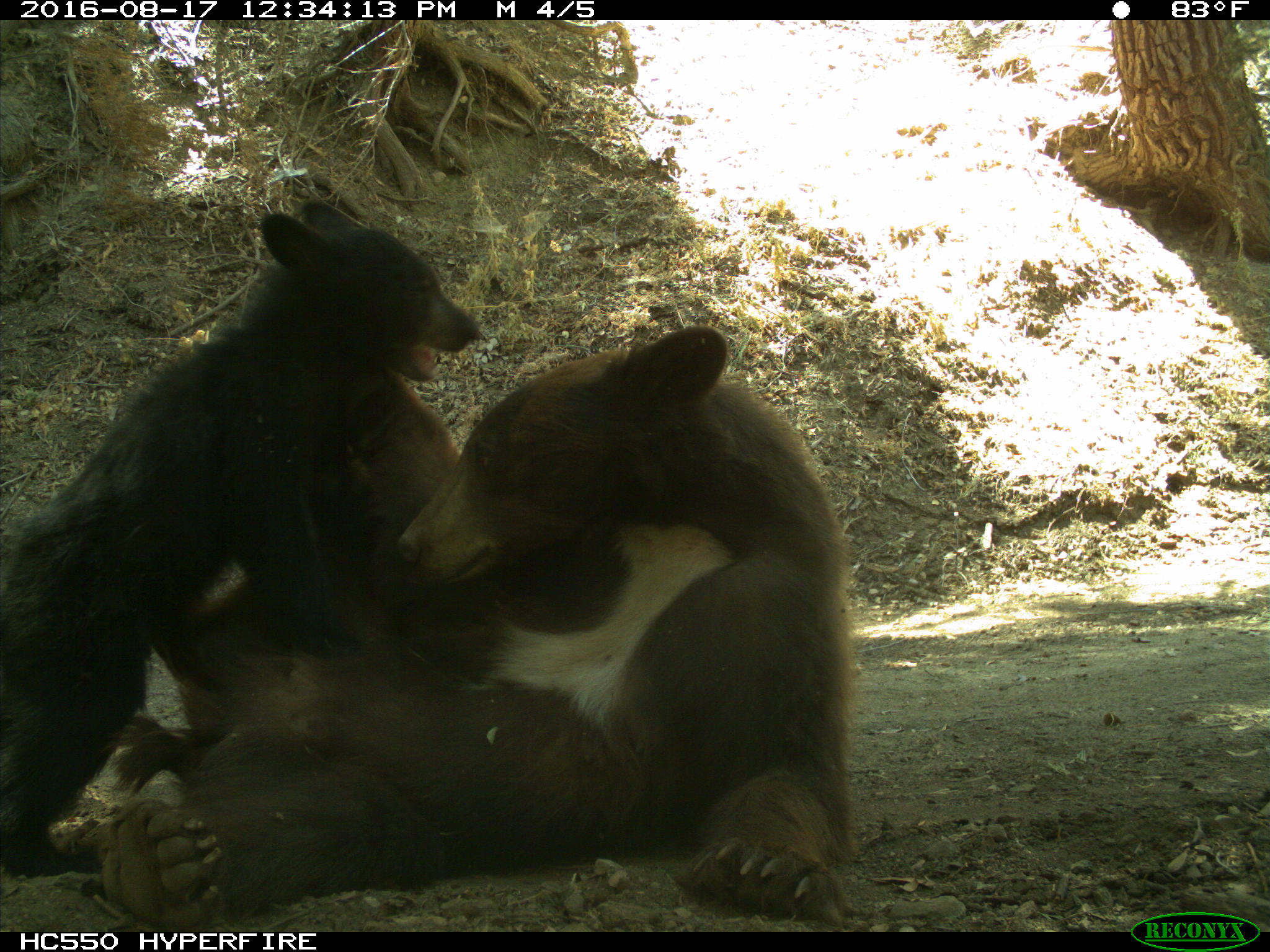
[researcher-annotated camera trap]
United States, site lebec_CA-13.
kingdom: Animalia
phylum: Chordata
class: Mammalia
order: Carnivora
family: Ursidae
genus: Ursus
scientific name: Ursus americanus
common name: american black bear